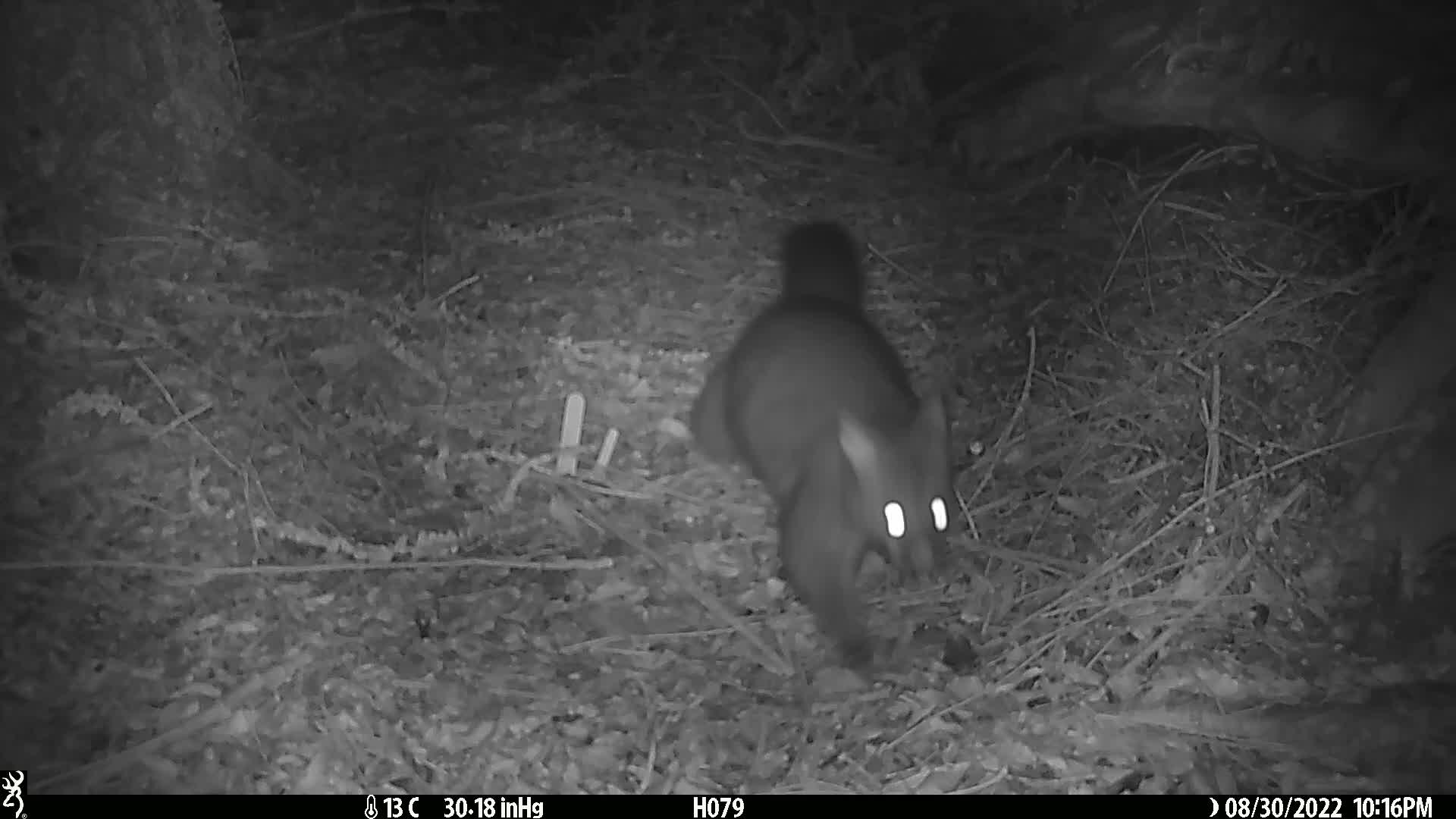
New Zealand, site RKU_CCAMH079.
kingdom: Animalia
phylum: Chordata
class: Mammalia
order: Diprotodontia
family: Phalangeridae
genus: Trichosurus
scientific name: Trichosurus vulpecula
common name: common brushtail possum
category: possum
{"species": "possum (common brushtail possum) (Trichosurus vulpecula)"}